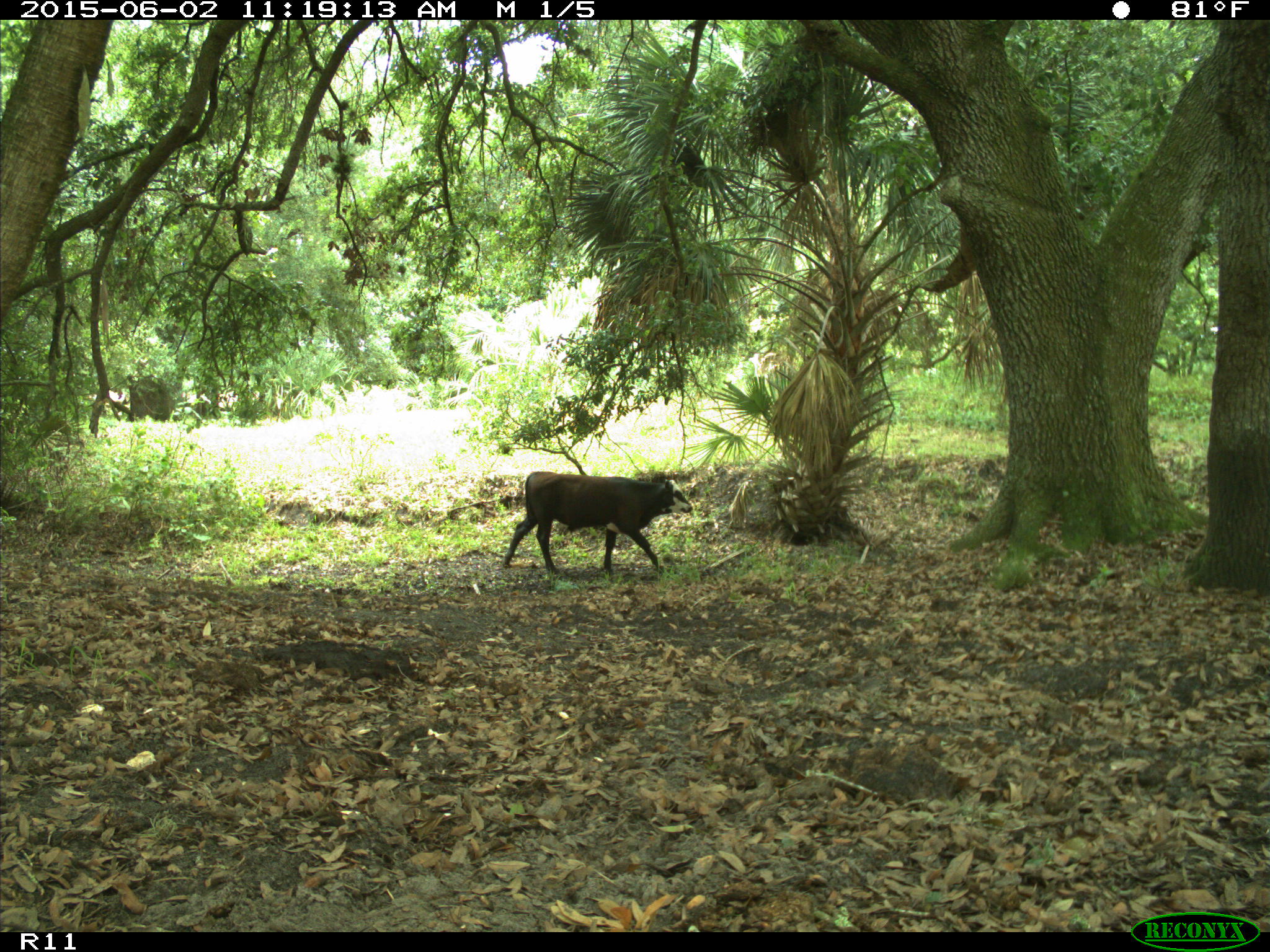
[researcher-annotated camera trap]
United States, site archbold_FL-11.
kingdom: Animalia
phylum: Chordata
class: Mammalia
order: Artiodactyla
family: Bovidae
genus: Bos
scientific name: Bos taurus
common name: domestic cow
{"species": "Bos taurus (domestic cow)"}